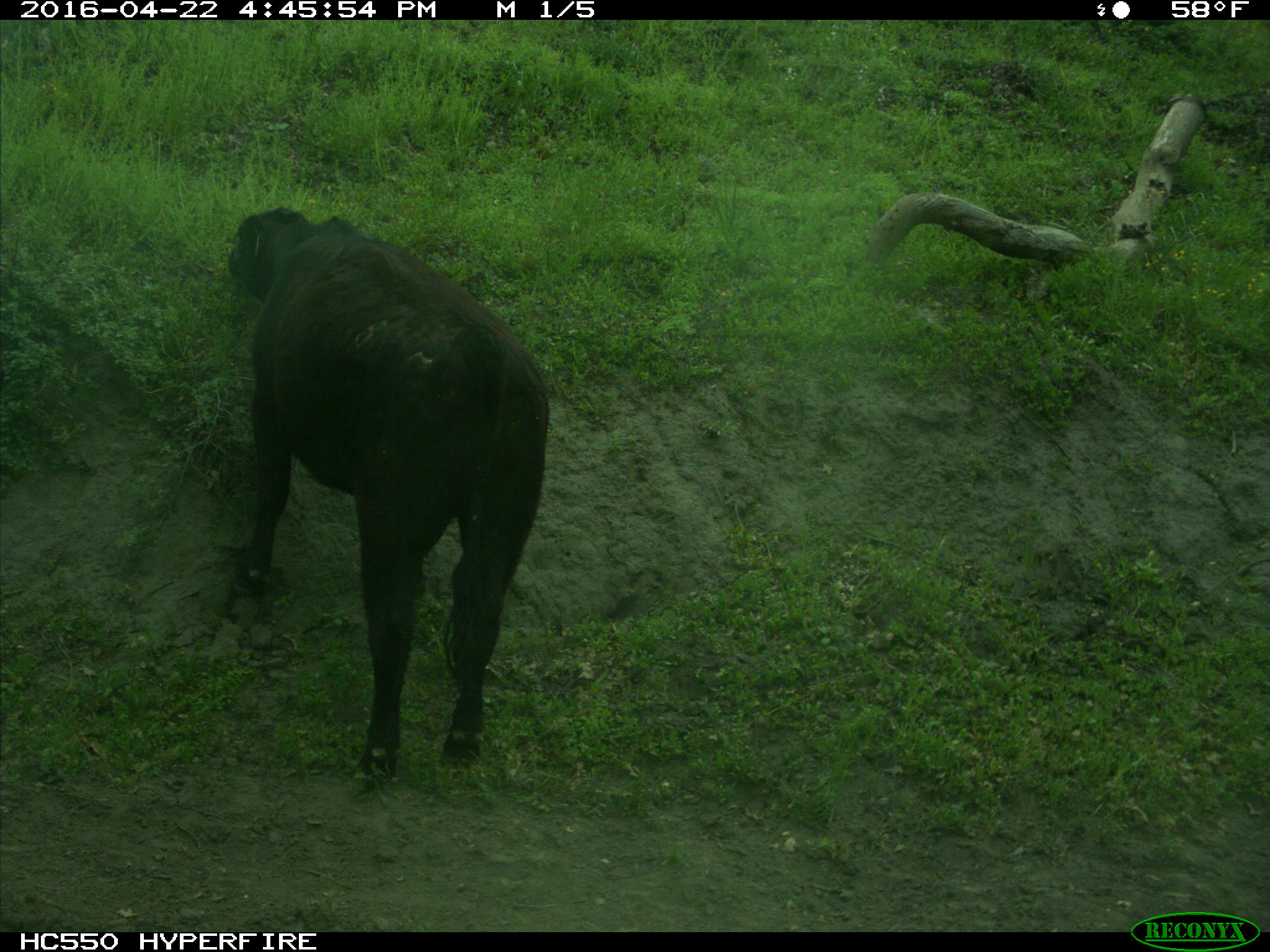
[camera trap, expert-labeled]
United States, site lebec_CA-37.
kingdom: Animalia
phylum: Chordata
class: Mammalia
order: Artiodactyla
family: Bovidae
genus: Bos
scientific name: Bos taurus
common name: domestic cow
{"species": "Bos taurus (domestic cow)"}